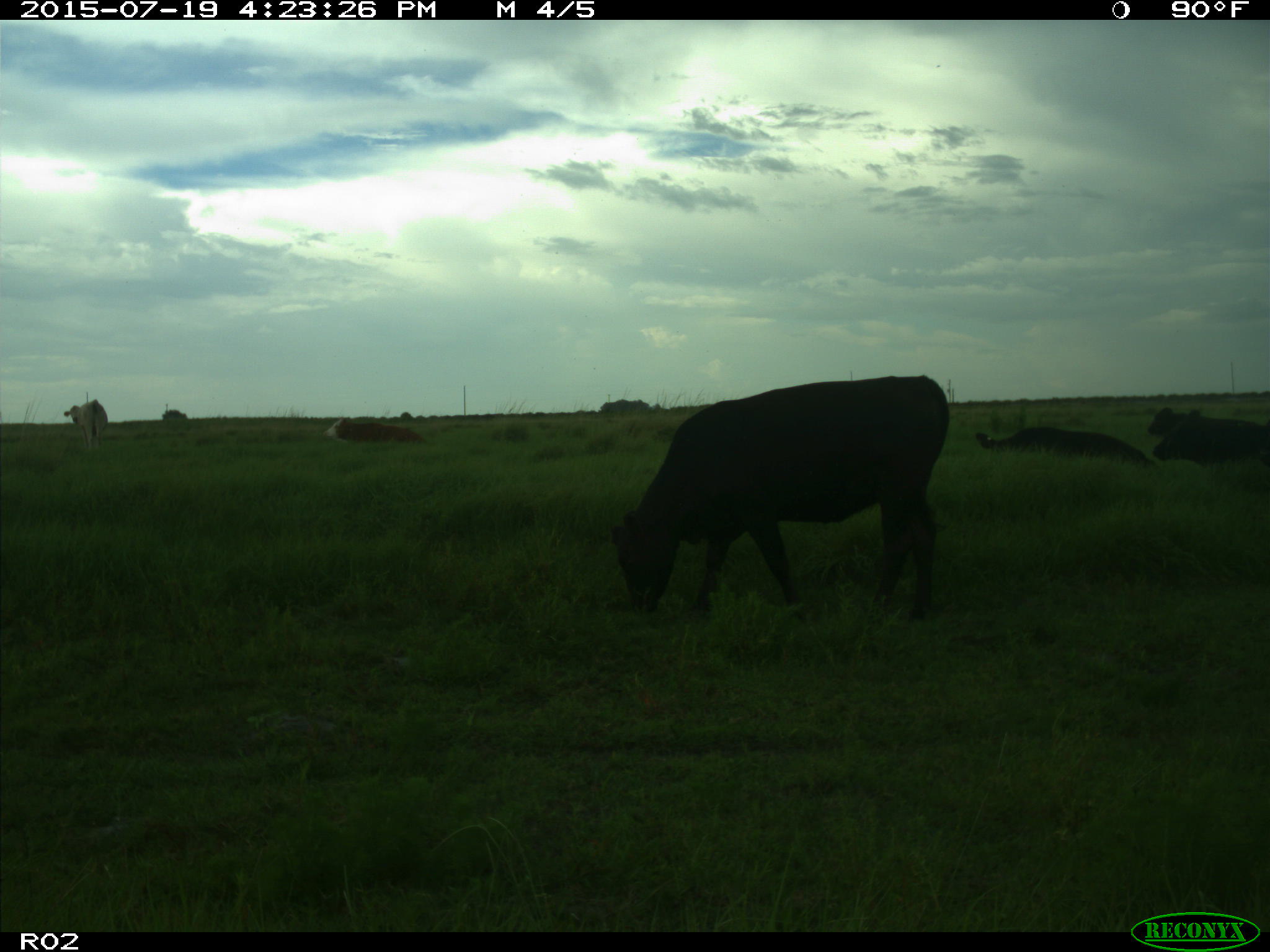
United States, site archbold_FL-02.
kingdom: Animalia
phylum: Chordata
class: Mammalia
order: Artiodactyla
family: Bovidae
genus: Bos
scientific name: Bos taurus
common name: domestic cow